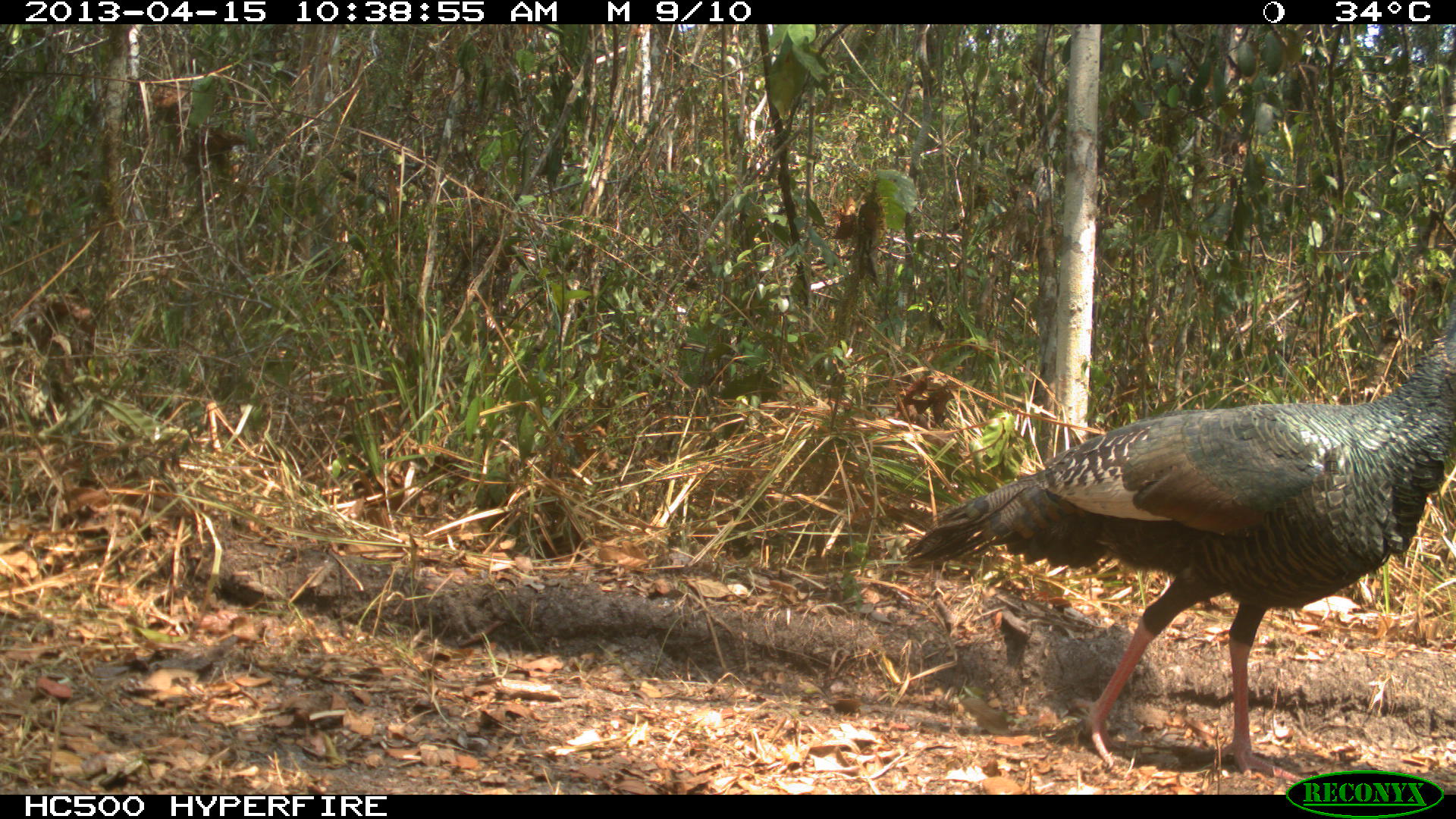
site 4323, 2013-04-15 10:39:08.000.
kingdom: Animalia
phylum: Chordata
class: Aves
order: Galliformes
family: Phasianidae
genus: Meleagris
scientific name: Meleagris ocellata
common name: ocellated turkey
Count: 1.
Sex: female.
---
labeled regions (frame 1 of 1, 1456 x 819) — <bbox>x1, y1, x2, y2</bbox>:
meleagris ocellata: <bbox>897, 313, 1454, 779</bbox>